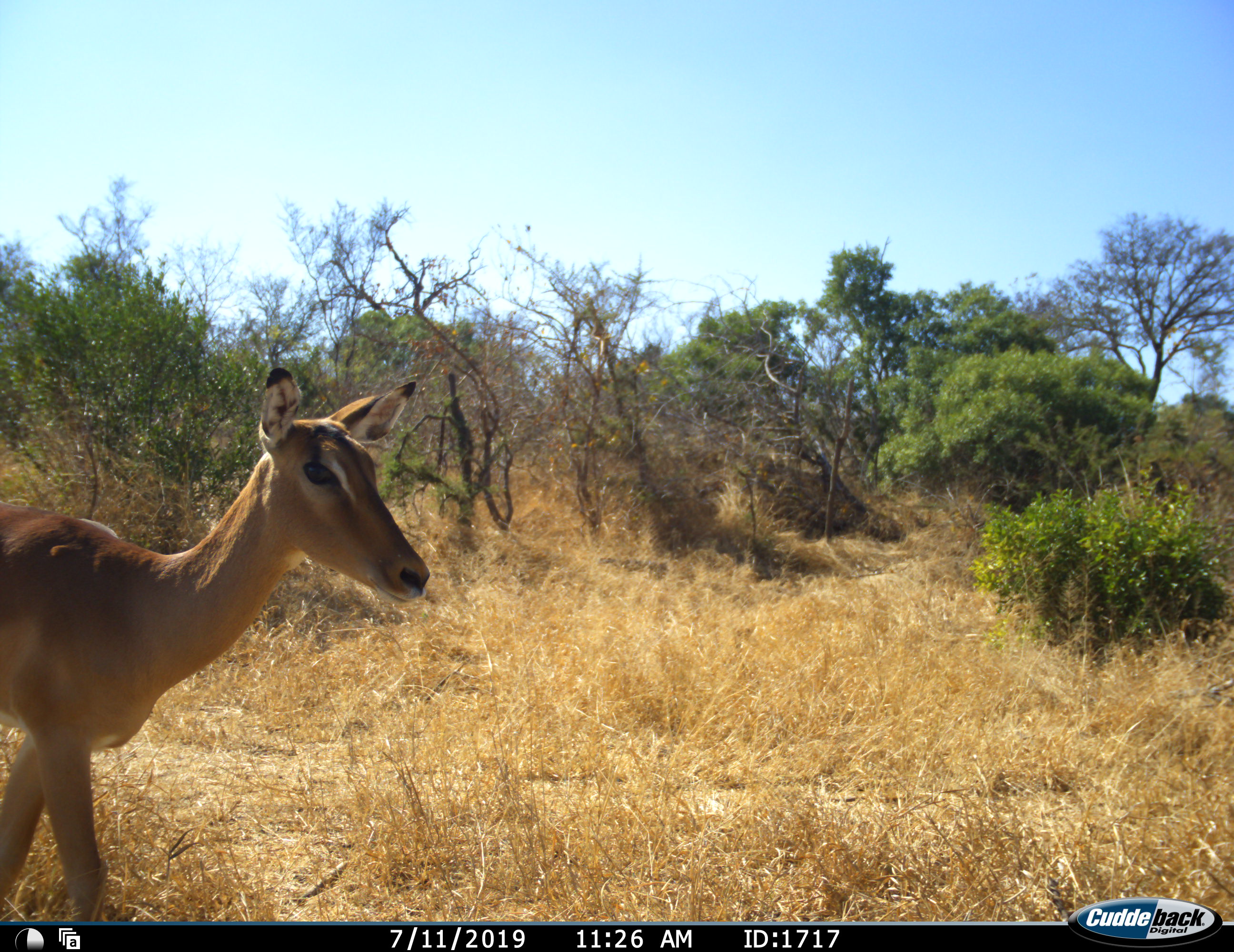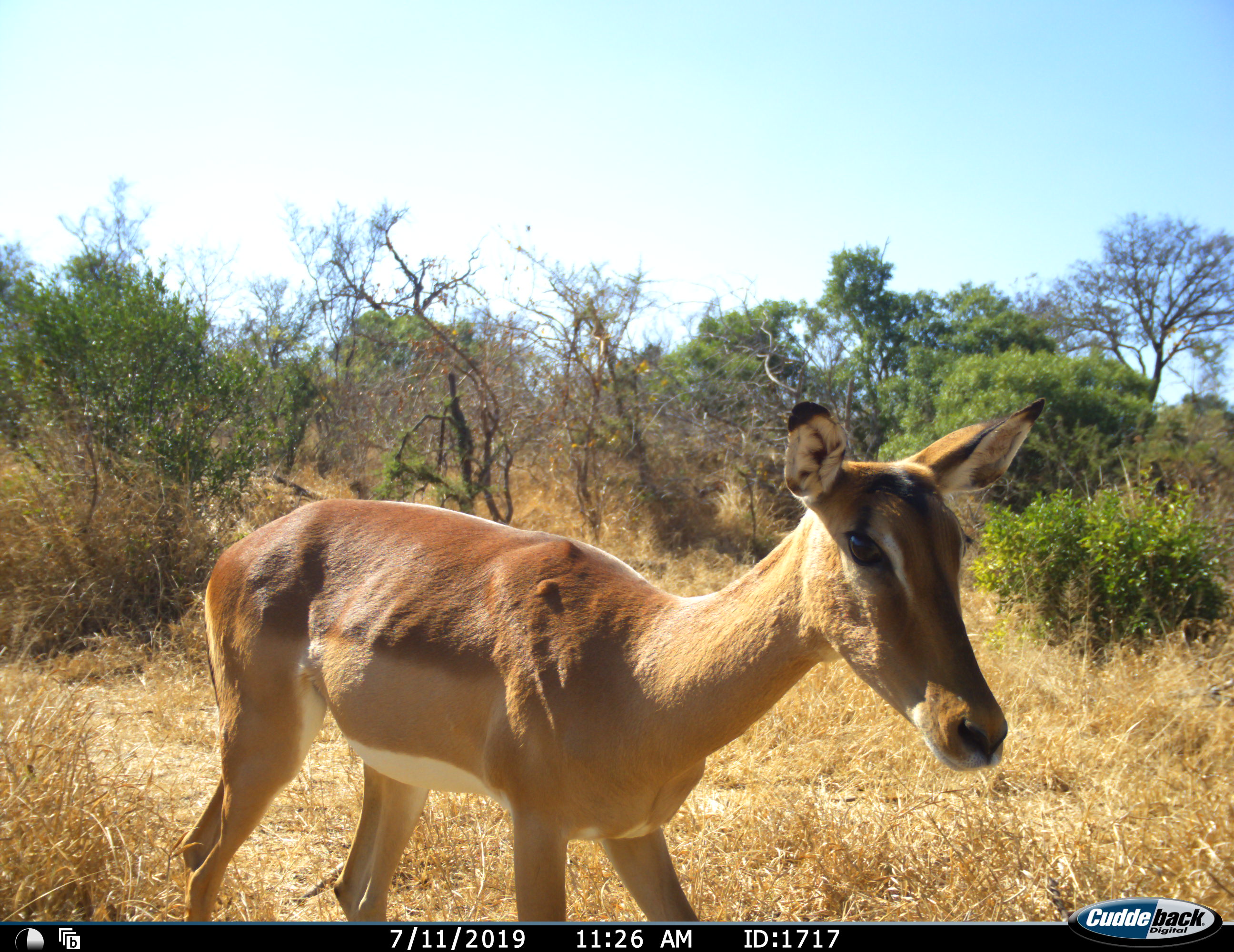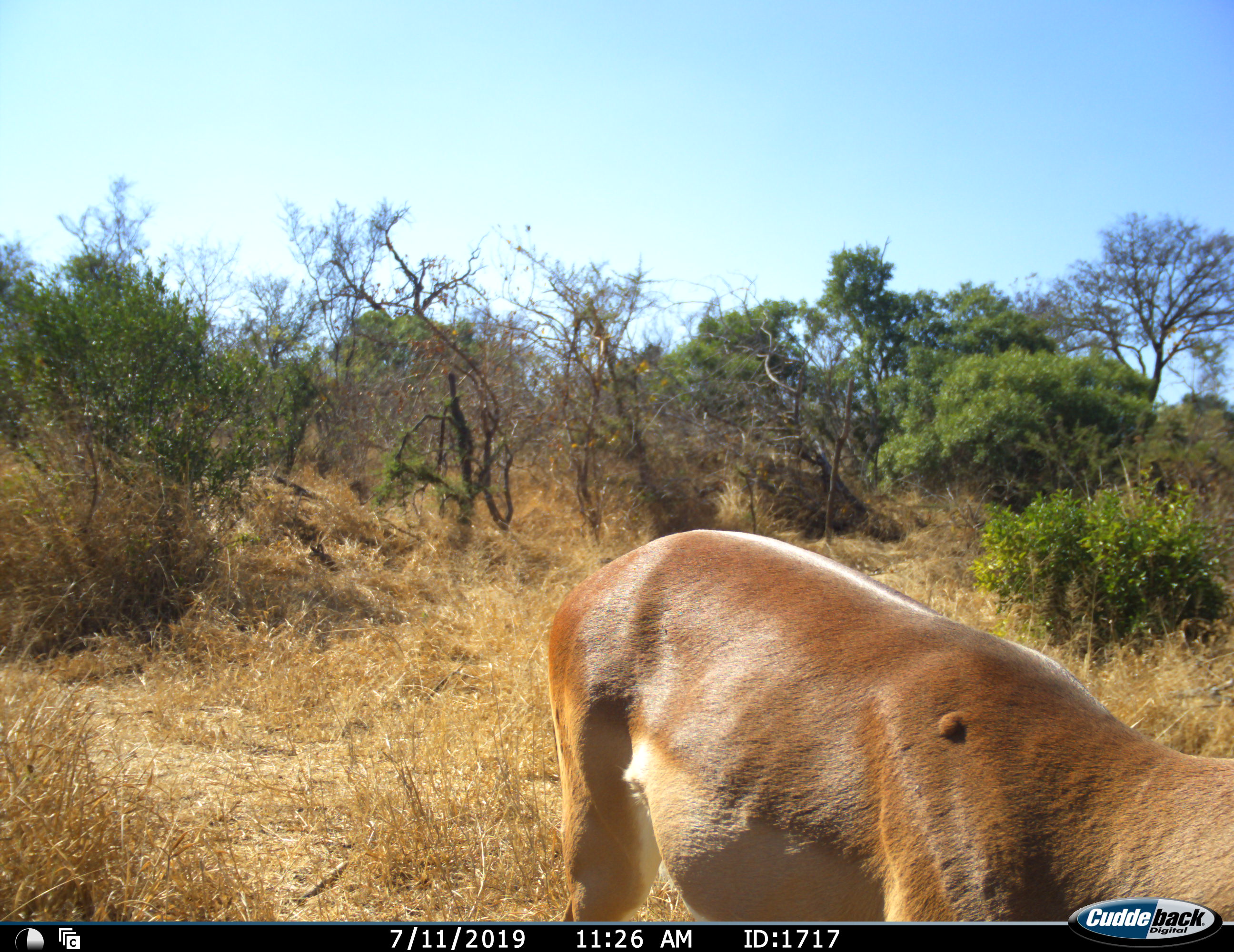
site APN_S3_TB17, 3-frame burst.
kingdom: Animalia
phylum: Chordata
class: Mammalia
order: Artiodactyla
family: Bovidae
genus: Aepyceros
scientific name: Aepyceros melampus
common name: impala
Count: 1.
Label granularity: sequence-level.